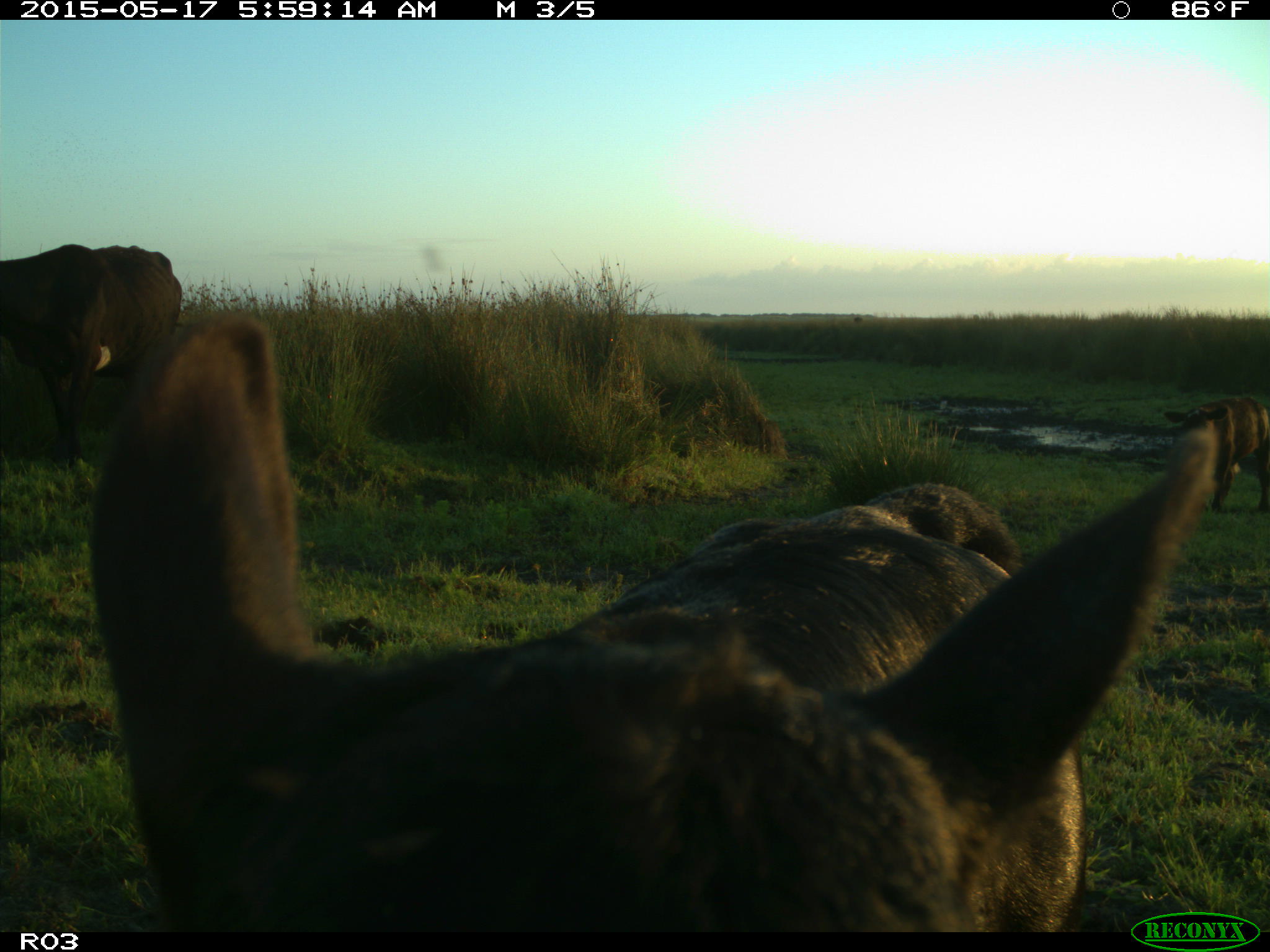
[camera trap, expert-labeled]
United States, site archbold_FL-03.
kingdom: Animalia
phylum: Chordata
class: Mammalia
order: Artiodactyla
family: Bovidae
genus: Bos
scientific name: Bos taurus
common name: domestic cow